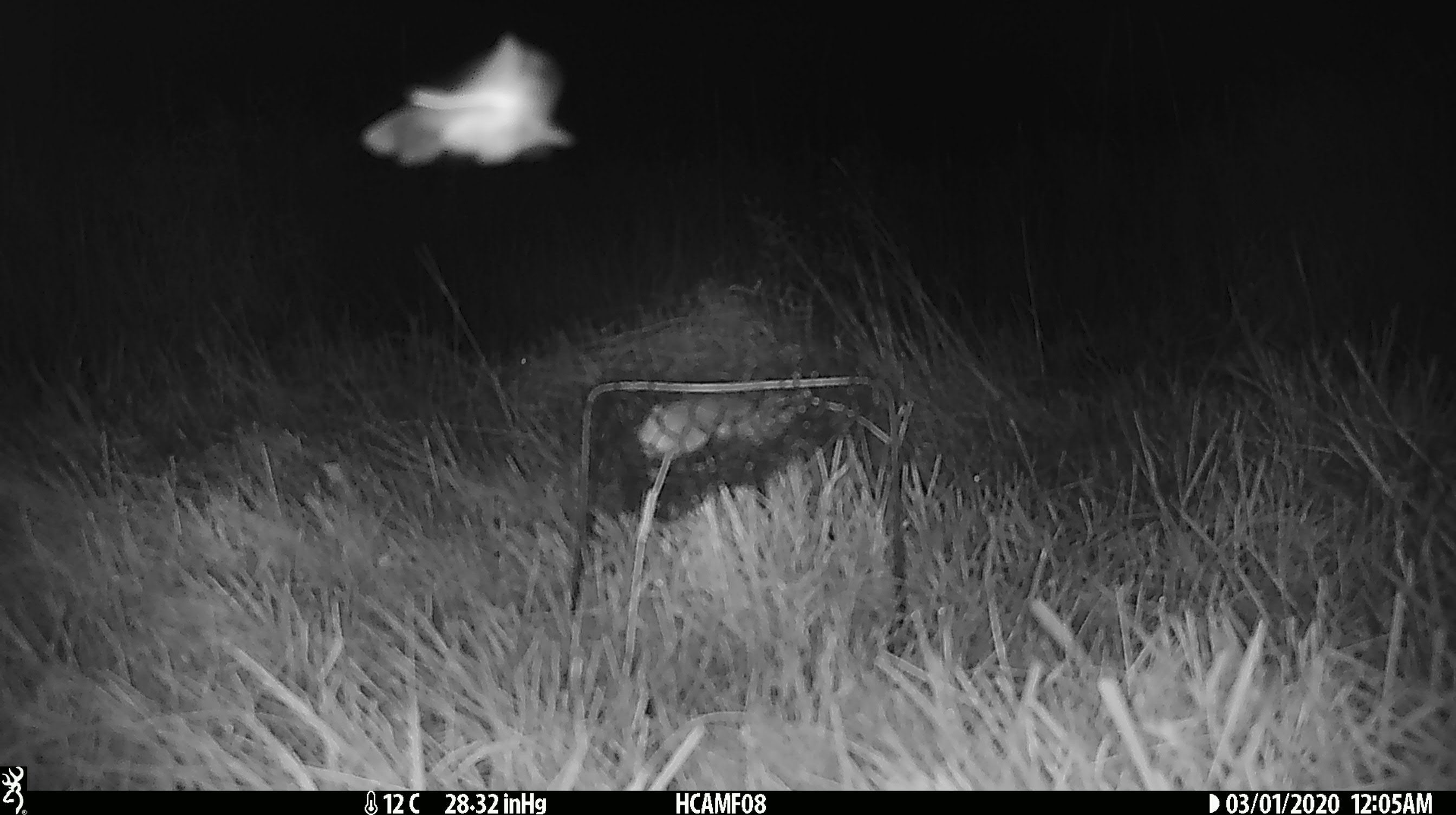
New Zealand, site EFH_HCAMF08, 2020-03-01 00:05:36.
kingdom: Animalia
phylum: Arthropoda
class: Insecta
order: Lepidoptera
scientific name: Lepidoptera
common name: moth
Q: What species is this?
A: Moth (Lepidoptera).